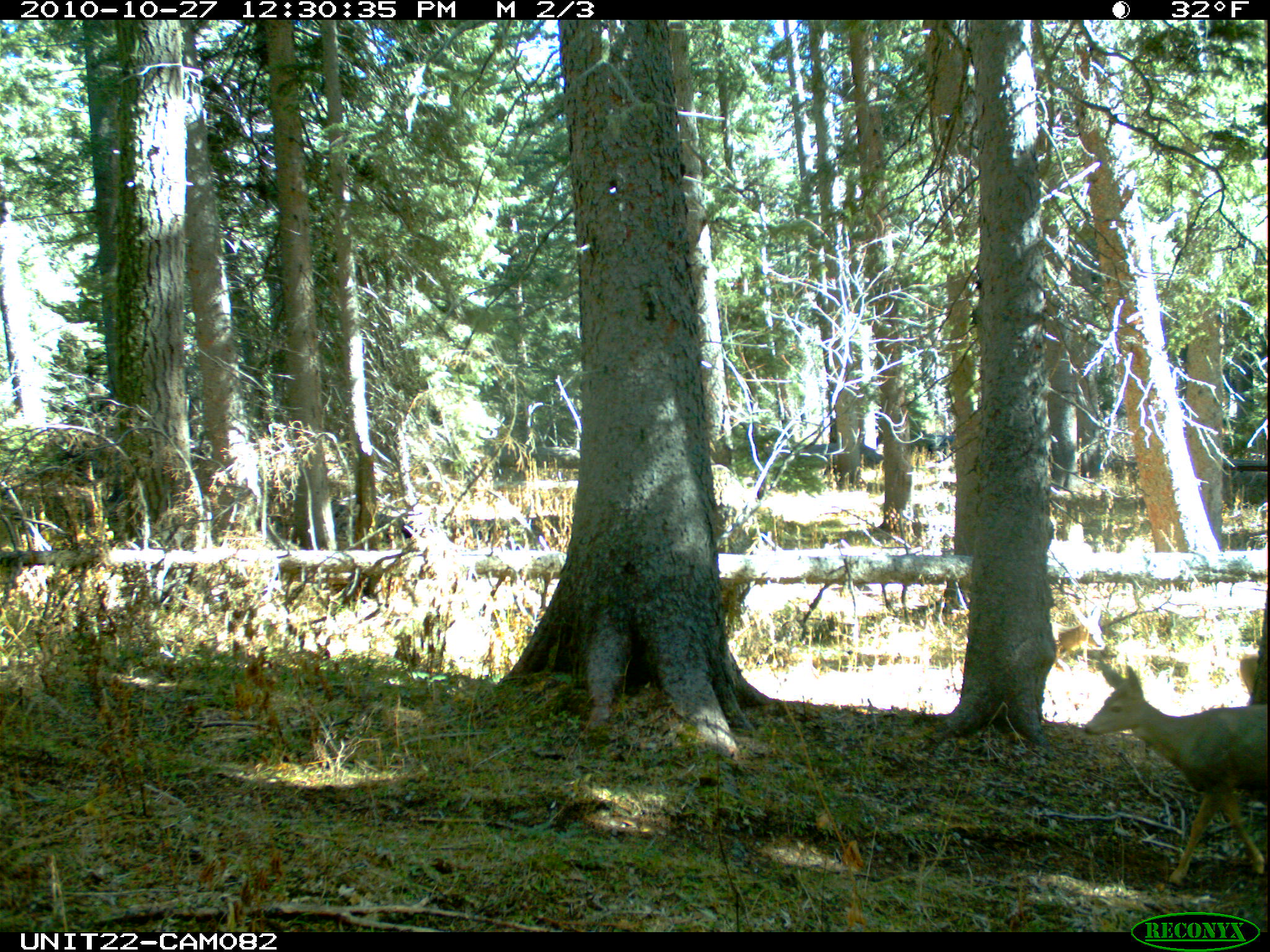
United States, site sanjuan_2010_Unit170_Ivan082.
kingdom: Animalia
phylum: Chordata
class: Mammalia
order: Artiodactyla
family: Cervidae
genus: Odocoileus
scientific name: Odocoileus hemionus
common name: mule deer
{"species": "Odocoileus hemionus (mule deer)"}